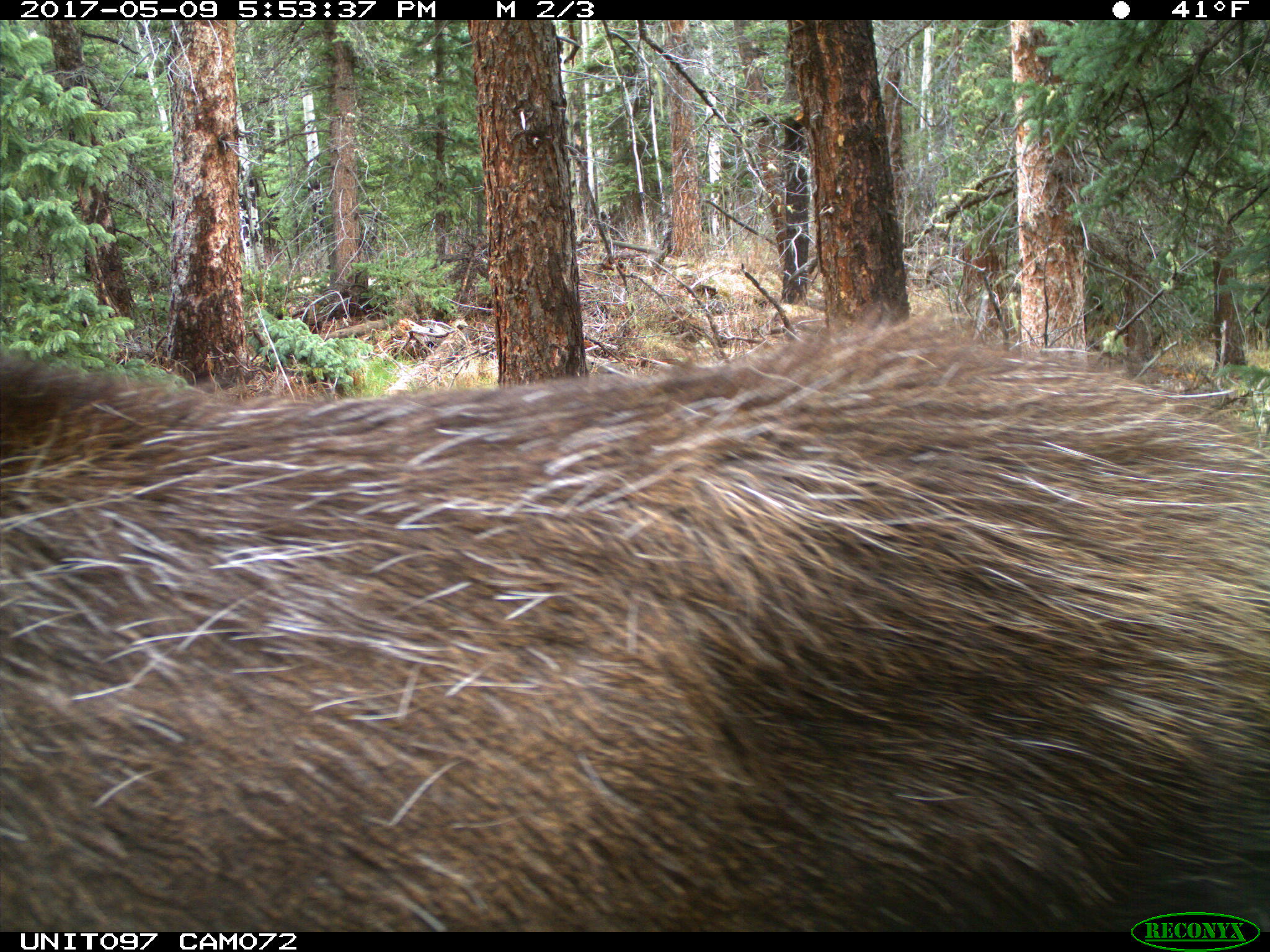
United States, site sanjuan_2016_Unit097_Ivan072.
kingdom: Animalia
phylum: Chordata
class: Mammalia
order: Artiodactyla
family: Cervidae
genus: Alces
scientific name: Alces alces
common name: moose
Alces alces (moose).